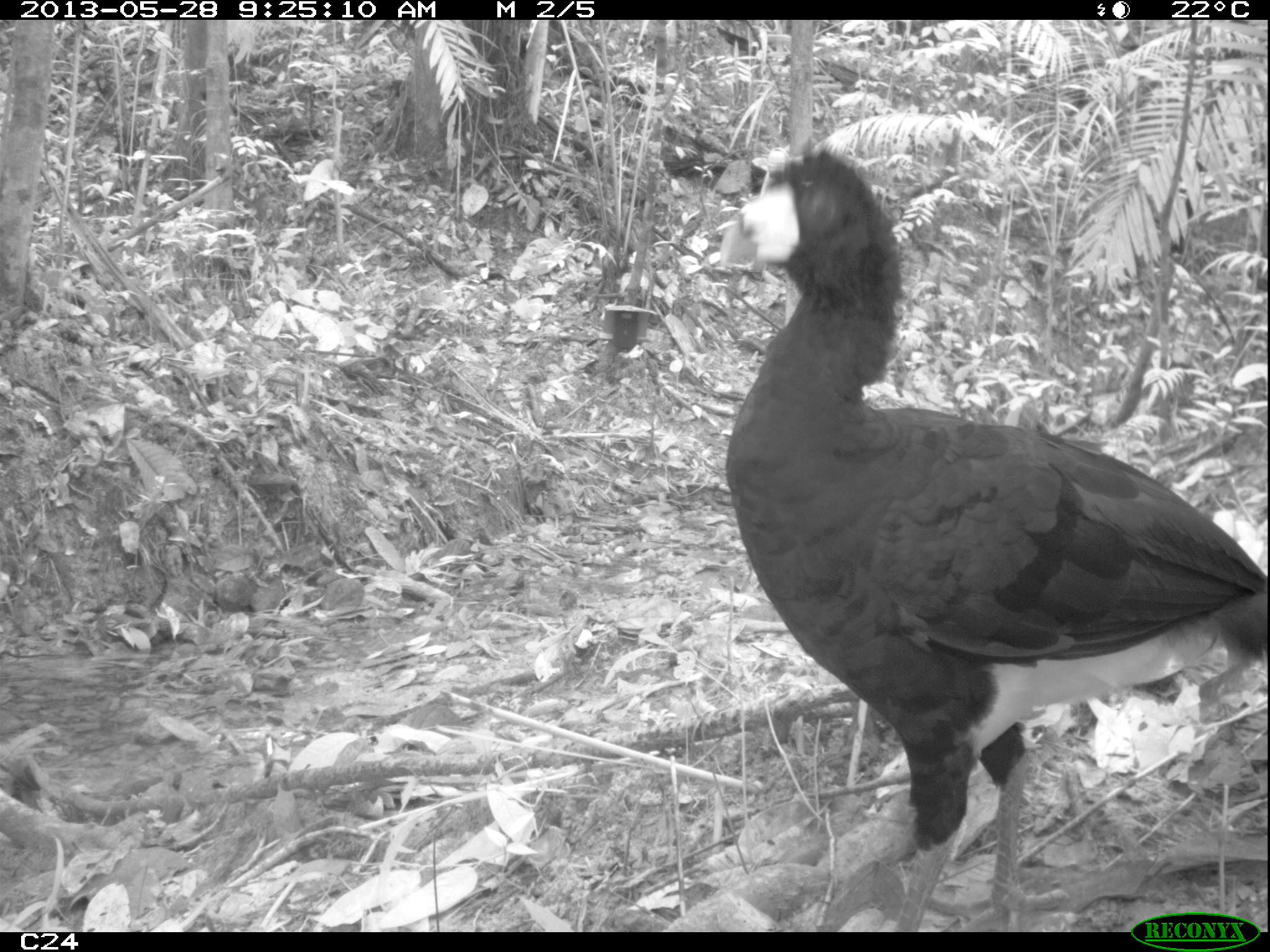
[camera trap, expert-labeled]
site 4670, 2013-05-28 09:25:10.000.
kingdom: Animalia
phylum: Chordata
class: Aves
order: Galliformes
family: Cracidae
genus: Crax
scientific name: Crax alector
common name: black curassow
Crax alector (black curassow), count 1, age adult.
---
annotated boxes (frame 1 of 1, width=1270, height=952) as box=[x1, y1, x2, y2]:
crax alector: box=[717, 138, 1263, 932]